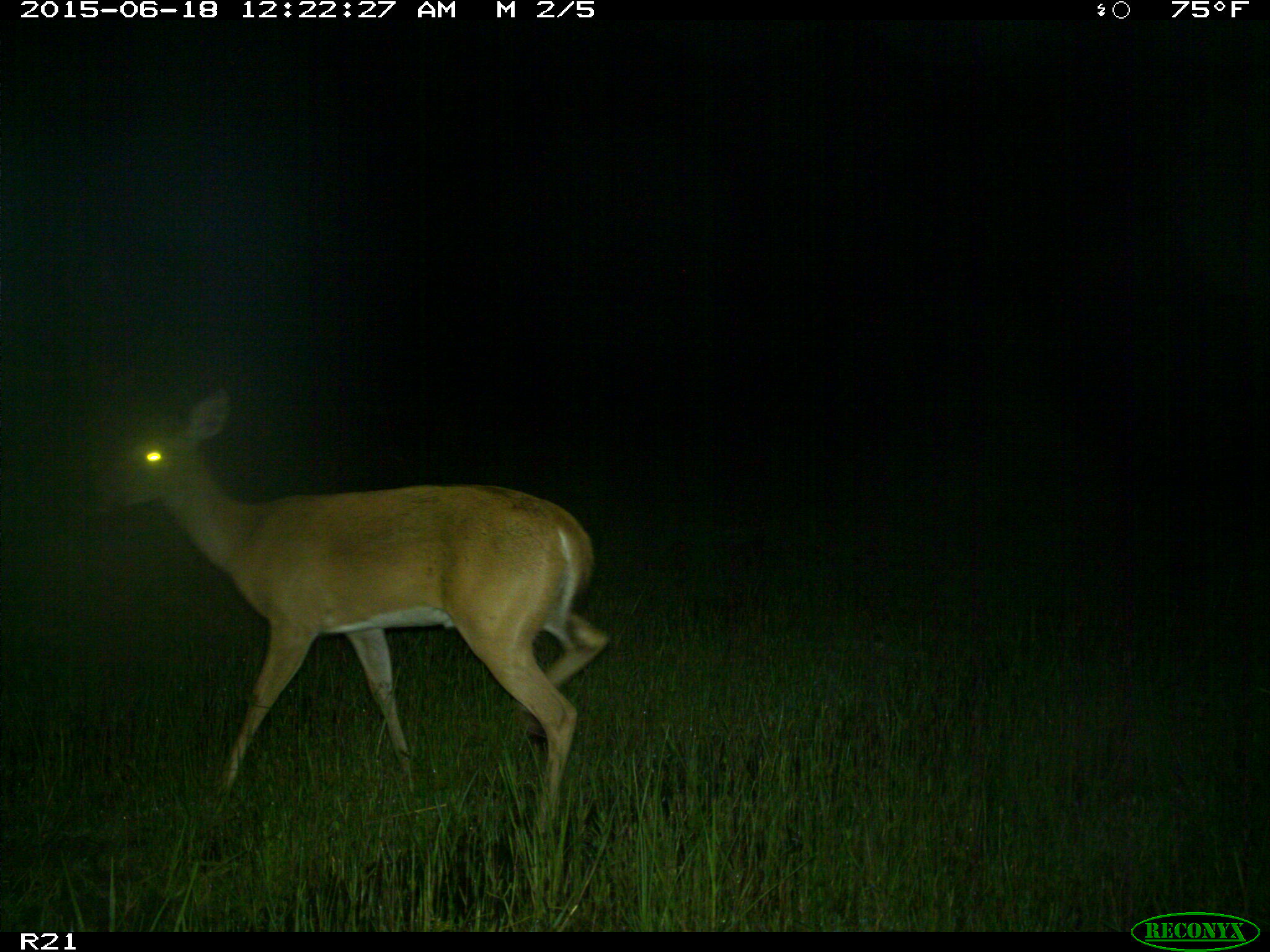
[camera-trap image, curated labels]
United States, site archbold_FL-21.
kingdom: Animalia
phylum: Chordata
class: Mammalia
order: Artiodactyla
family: Cervidae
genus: Odocoileus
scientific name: Odocoileus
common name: deer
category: unidentified deer